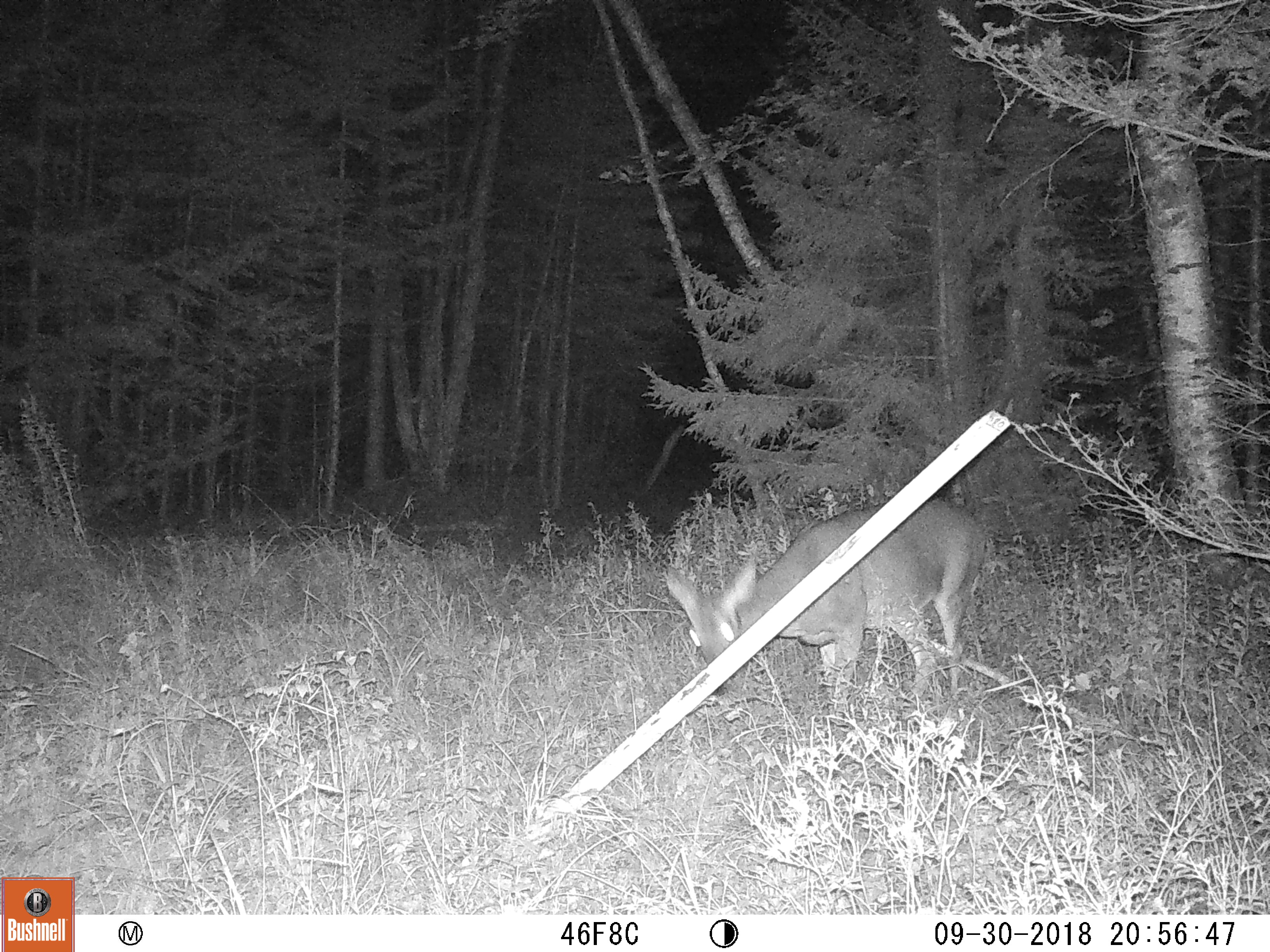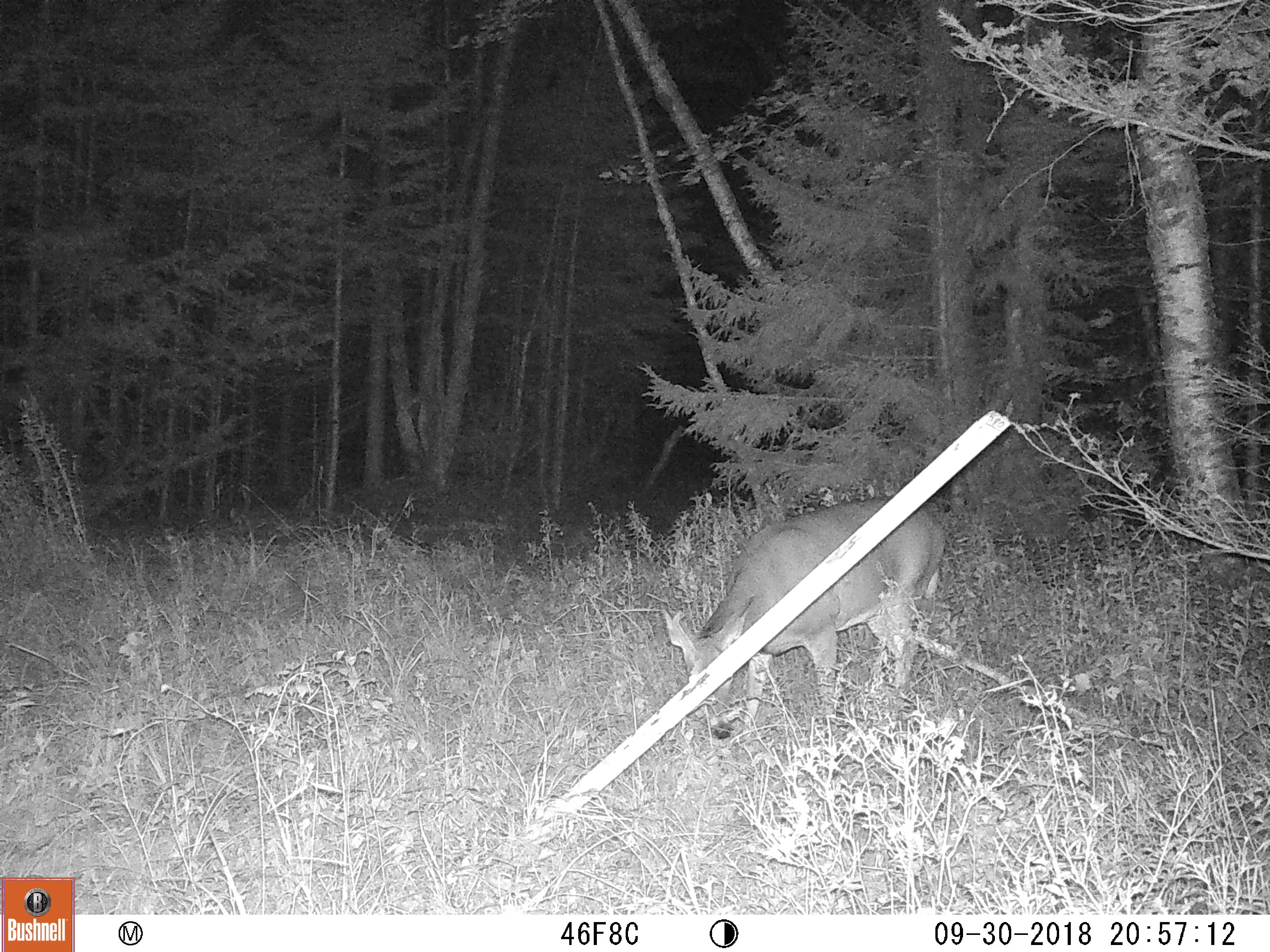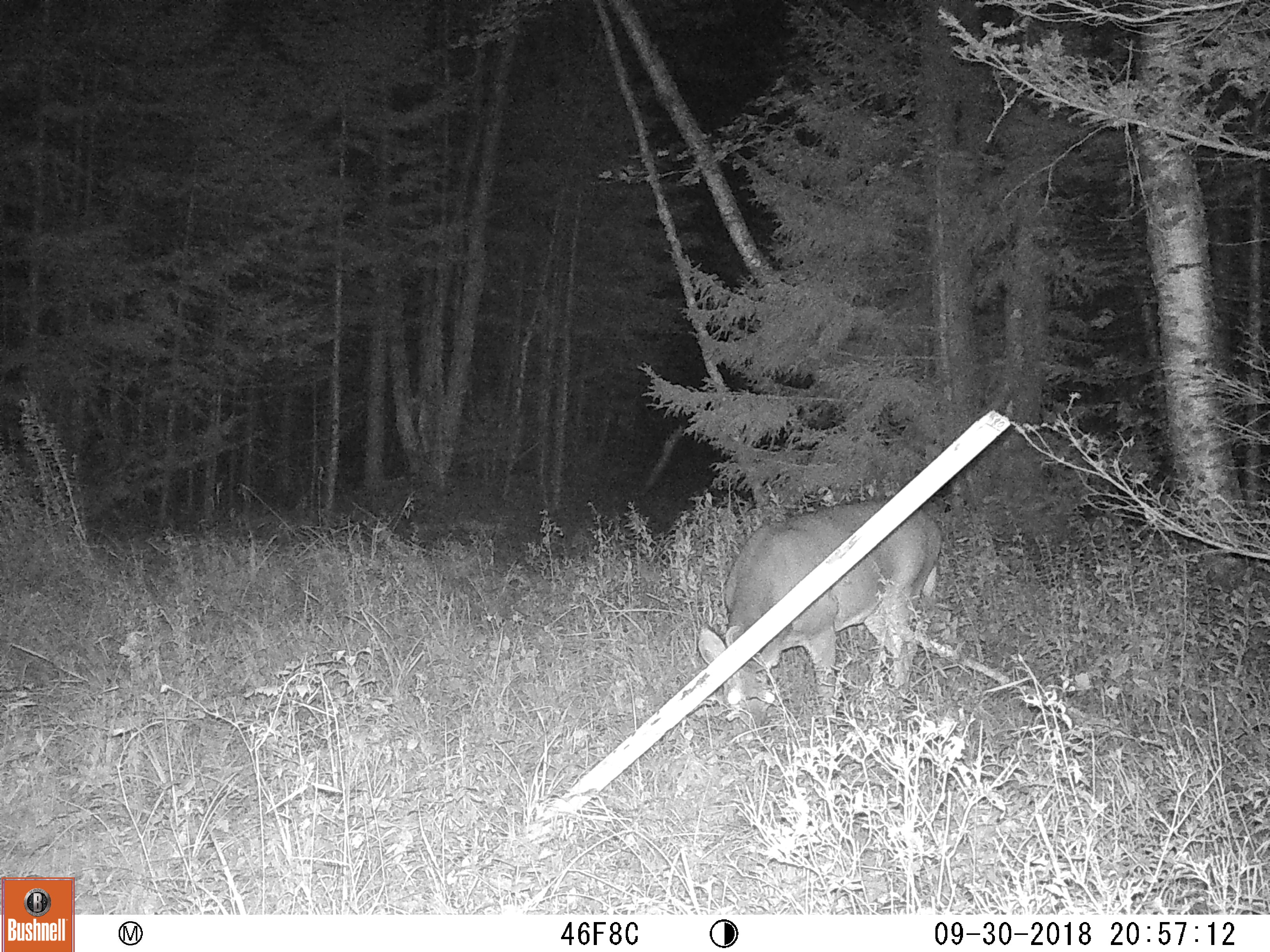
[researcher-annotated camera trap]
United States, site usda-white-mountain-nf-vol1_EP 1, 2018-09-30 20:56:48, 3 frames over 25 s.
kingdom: Animalia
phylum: Chordata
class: Mammalia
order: Artiodactyla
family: Cervidae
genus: Odocoileus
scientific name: Odocoileus virginianus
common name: white-tailed deer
White-tailed deer (Odocoileus virginianus).